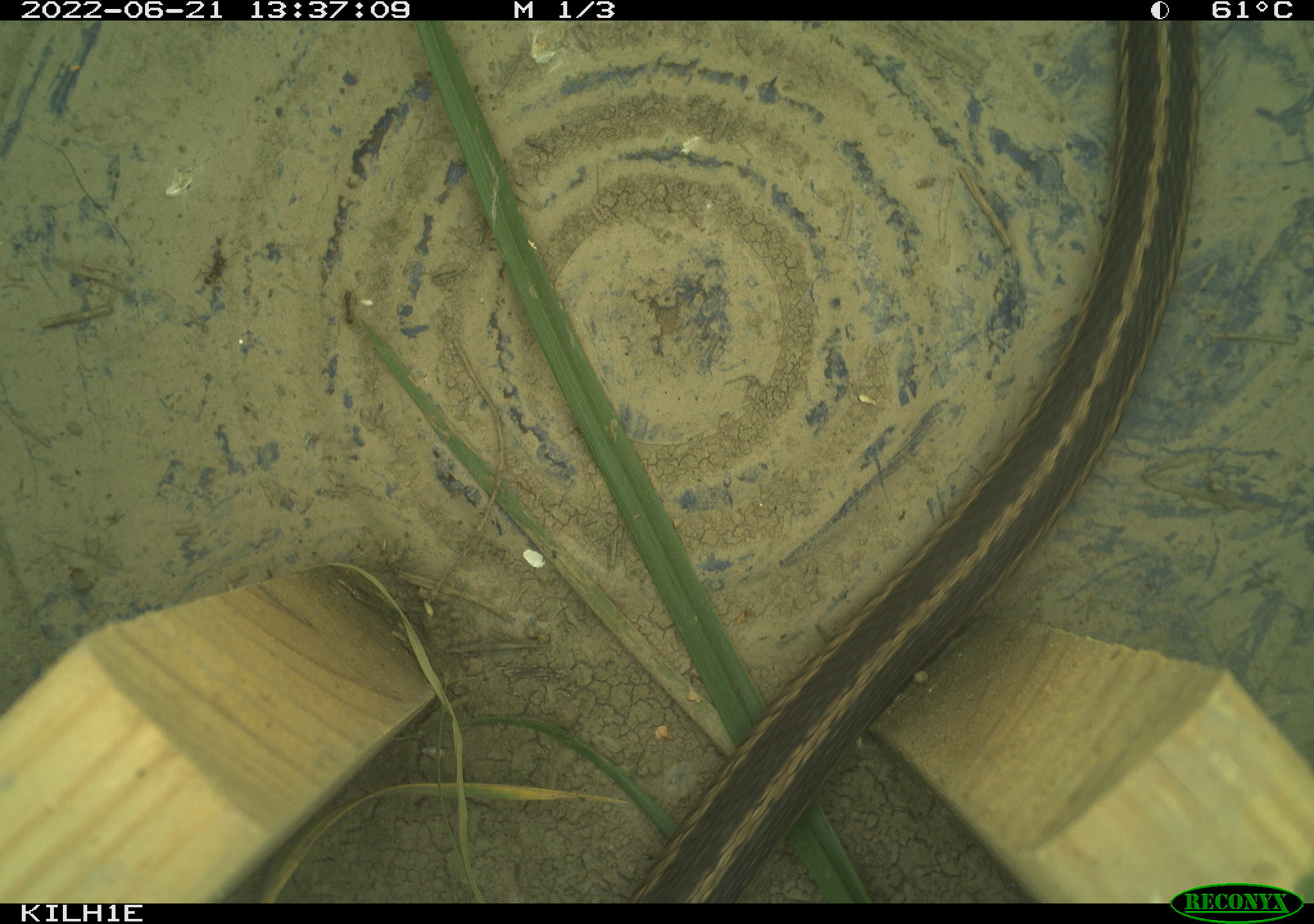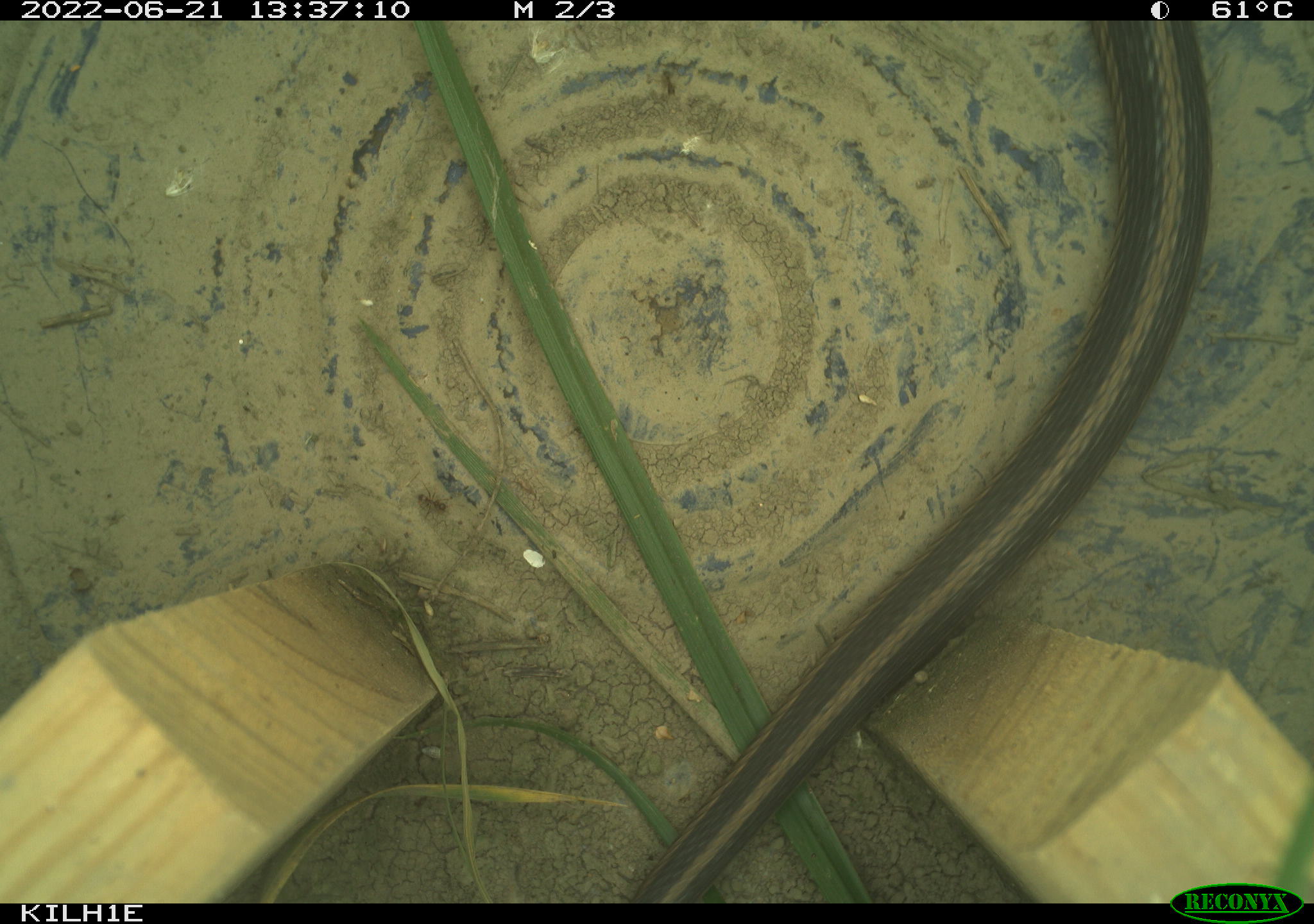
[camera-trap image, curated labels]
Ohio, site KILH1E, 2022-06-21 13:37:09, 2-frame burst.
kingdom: Animalia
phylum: Chordata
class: Reptilia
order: Squamata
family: Colubridae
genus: Thamnophis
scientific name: Thamnophis sirtalis sirtalis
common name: eastern gartersnake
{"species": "eastern gartersnake (Thamnophis sirtalis sirtalis)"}